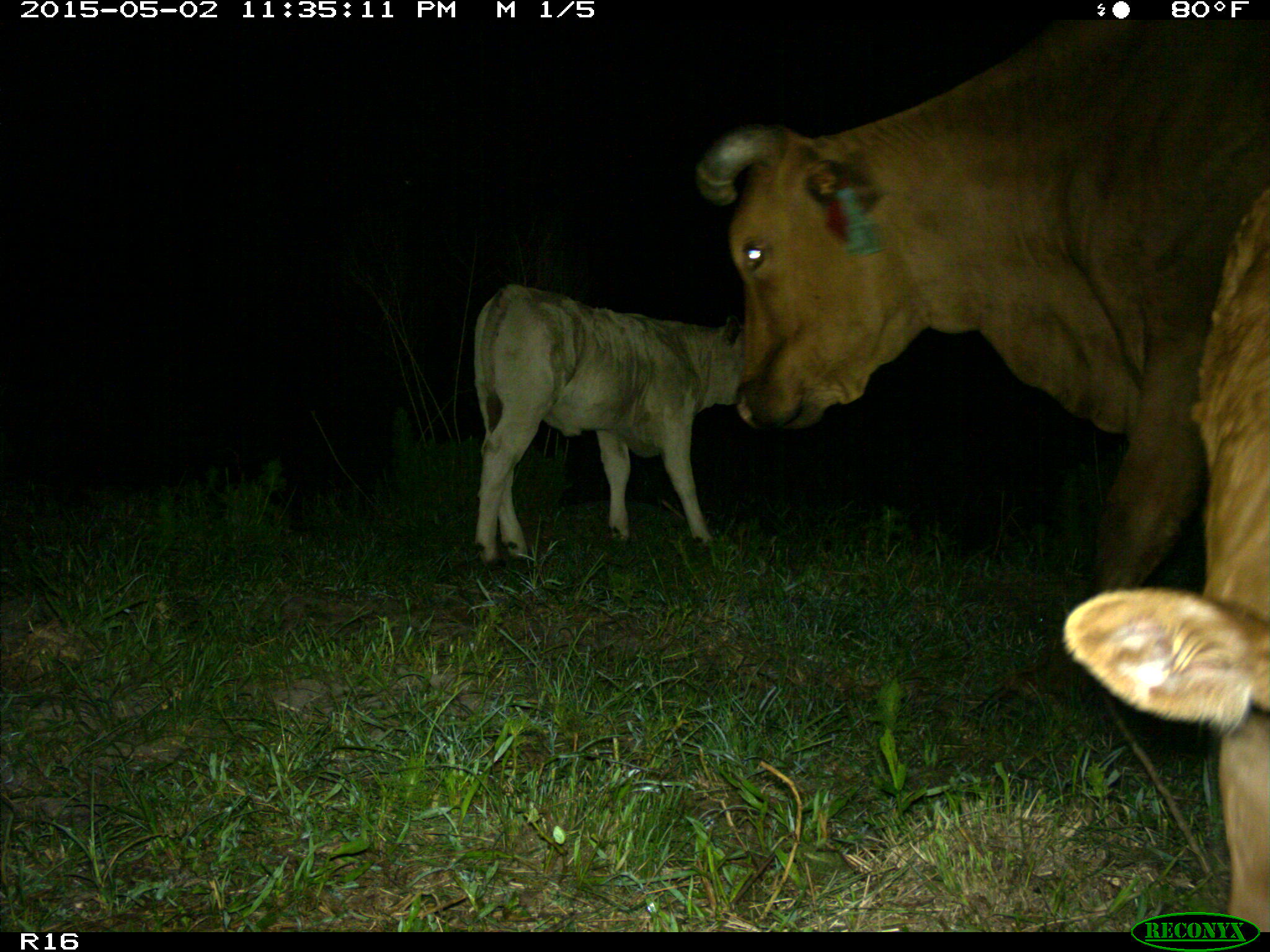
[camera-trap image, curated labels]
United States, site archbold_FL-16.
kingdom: Animalia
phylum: Chordata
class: Mammalia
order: Artiodactyla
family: Bovidae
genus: Bos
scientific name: Bos taurus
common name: domestic cow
Bos taurus (domestic cow).